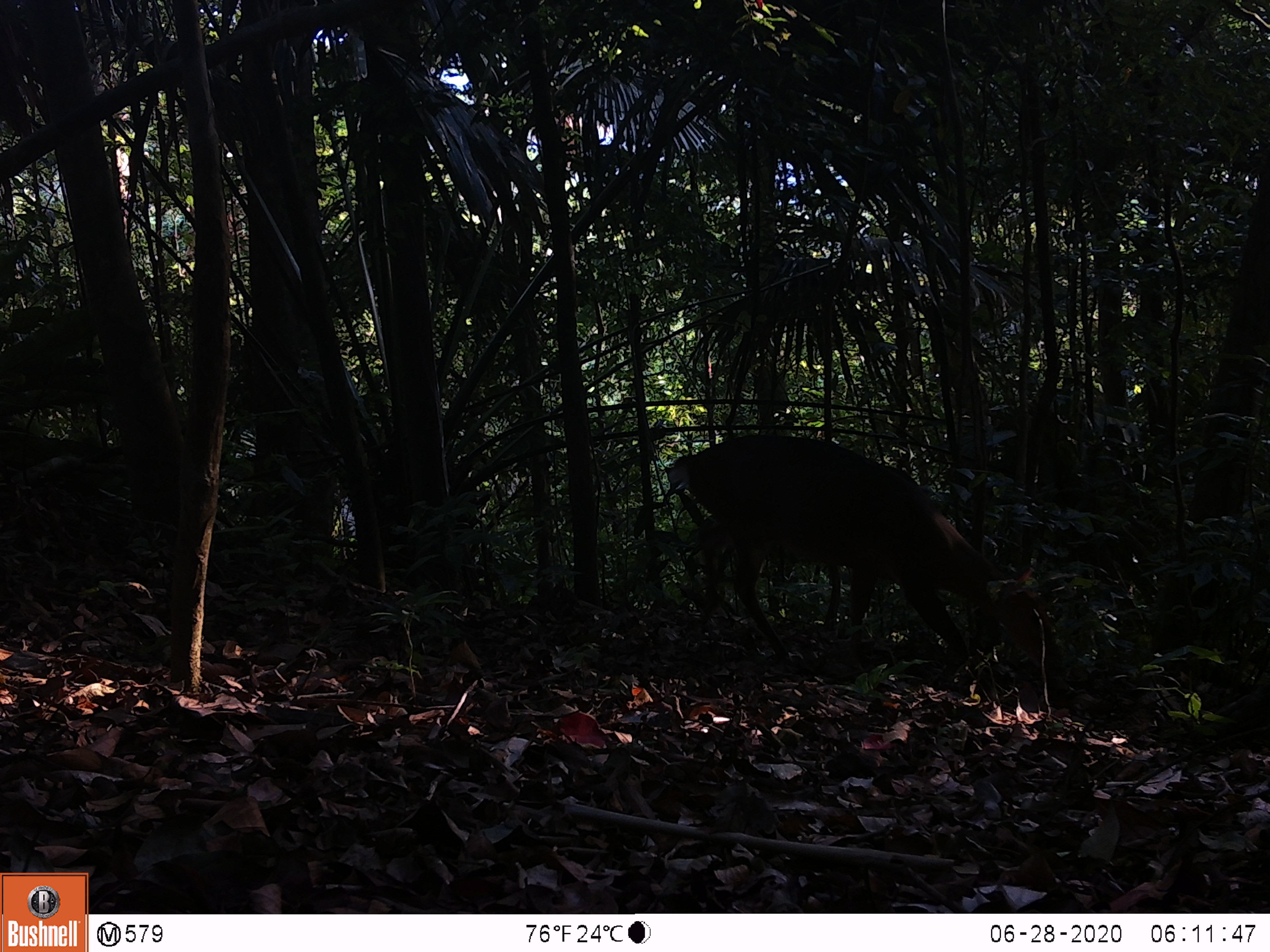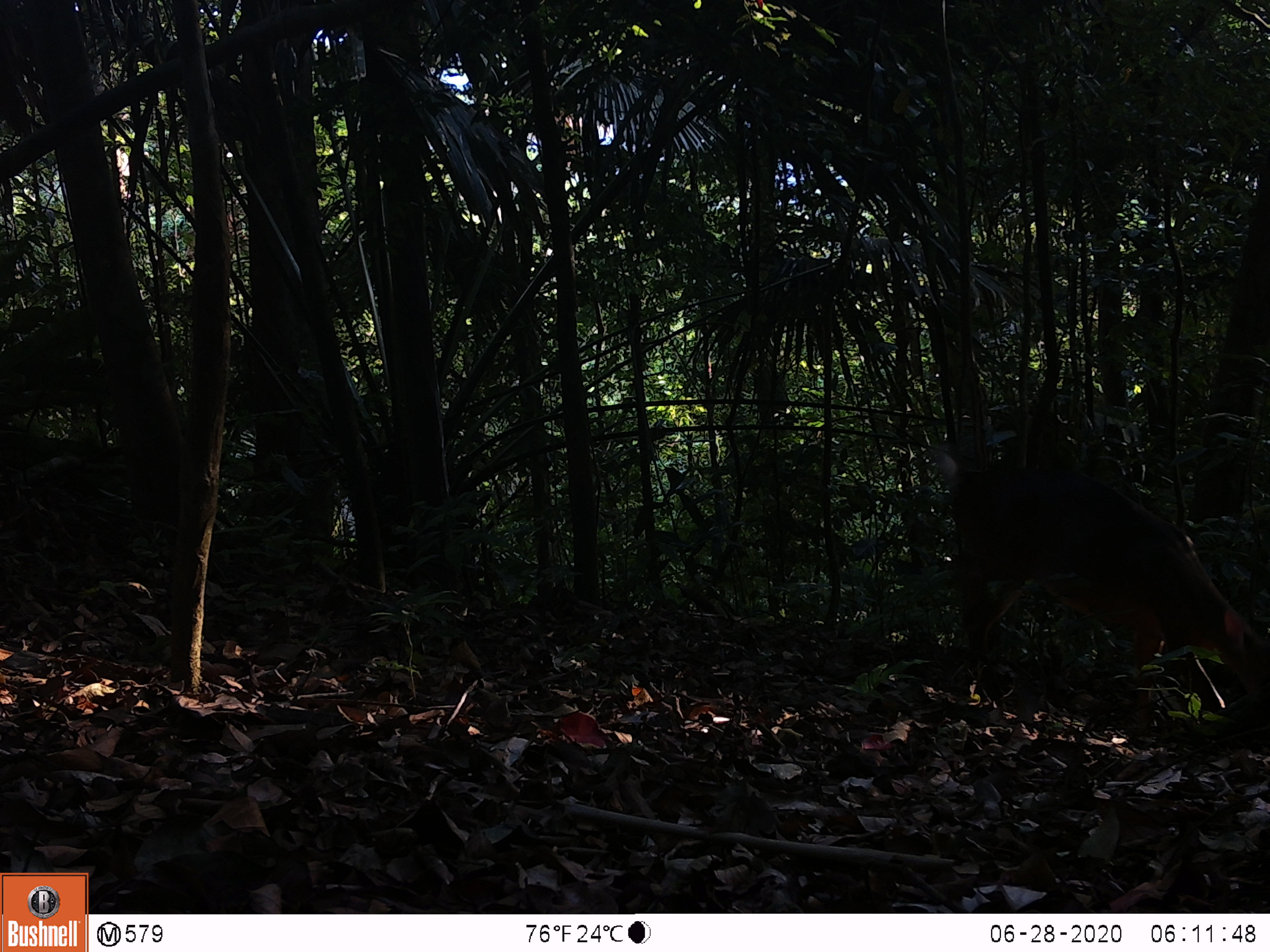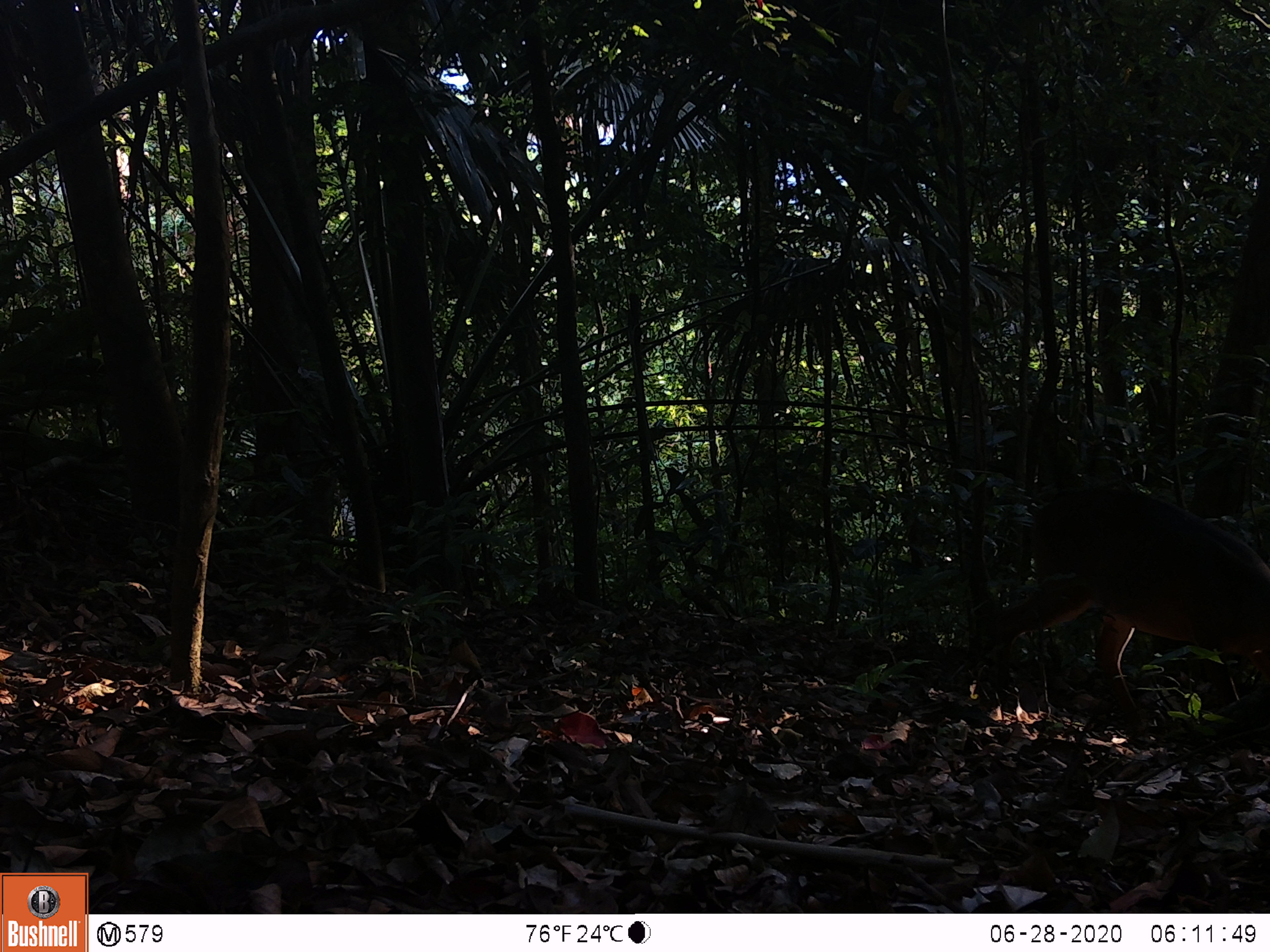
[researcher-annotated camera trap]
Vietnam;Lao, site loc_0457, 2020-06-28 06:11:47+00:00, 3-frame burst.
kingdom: Animalia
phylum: Chordata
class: Mammalia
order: Artiodactyla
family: Cervidae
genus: Muntiacus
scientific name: Muntiacus vuquangensis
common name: large-antlered muntjac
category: large antlered muntjac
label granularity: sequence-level